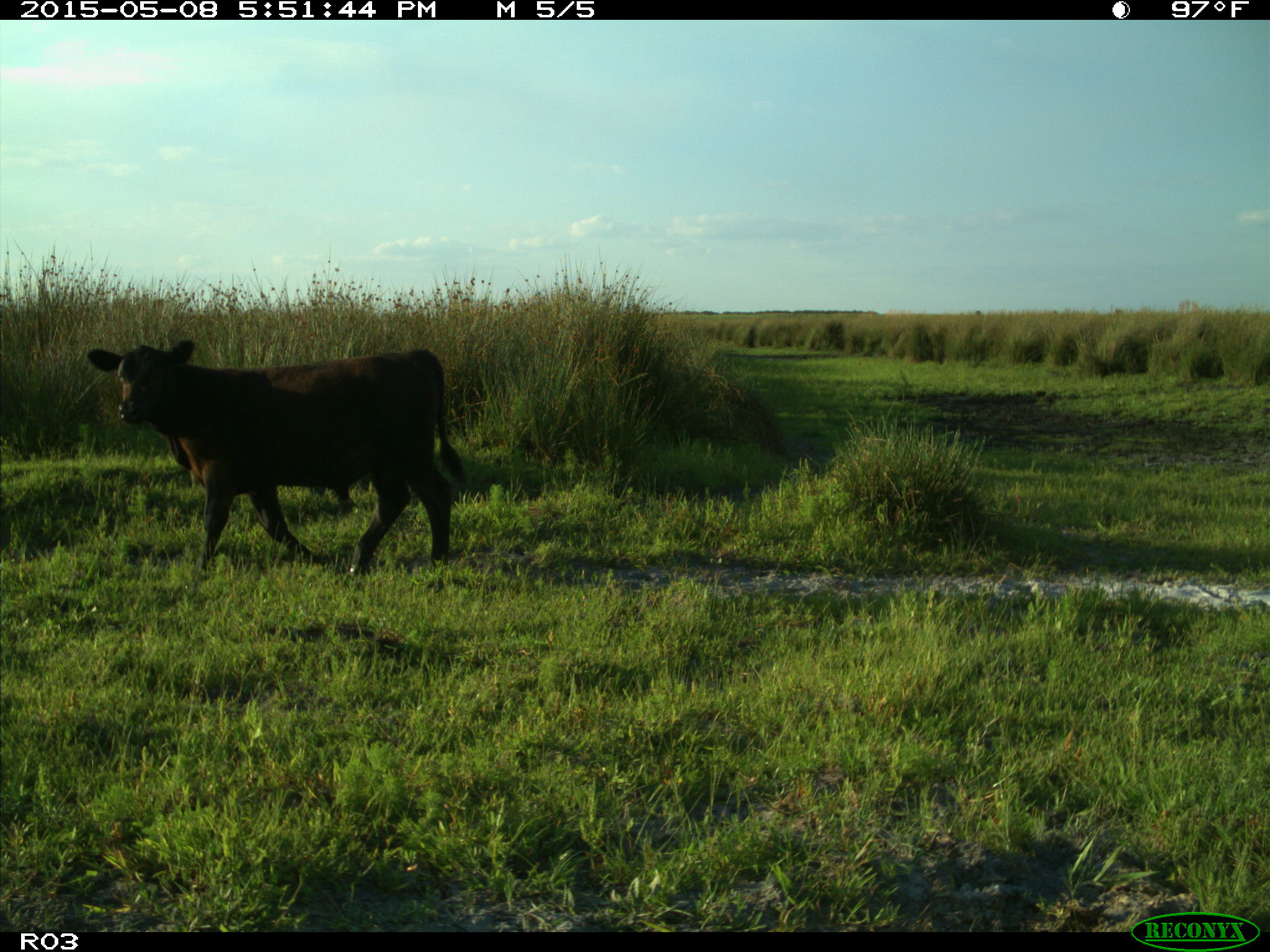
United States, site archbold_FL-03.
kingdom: Animalia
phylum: Chordata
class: Mammalia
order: Artiodactyla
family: Bovidae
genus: Bos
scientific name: Bos taurus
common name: domestic cow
Bos taurus (domestic cow).